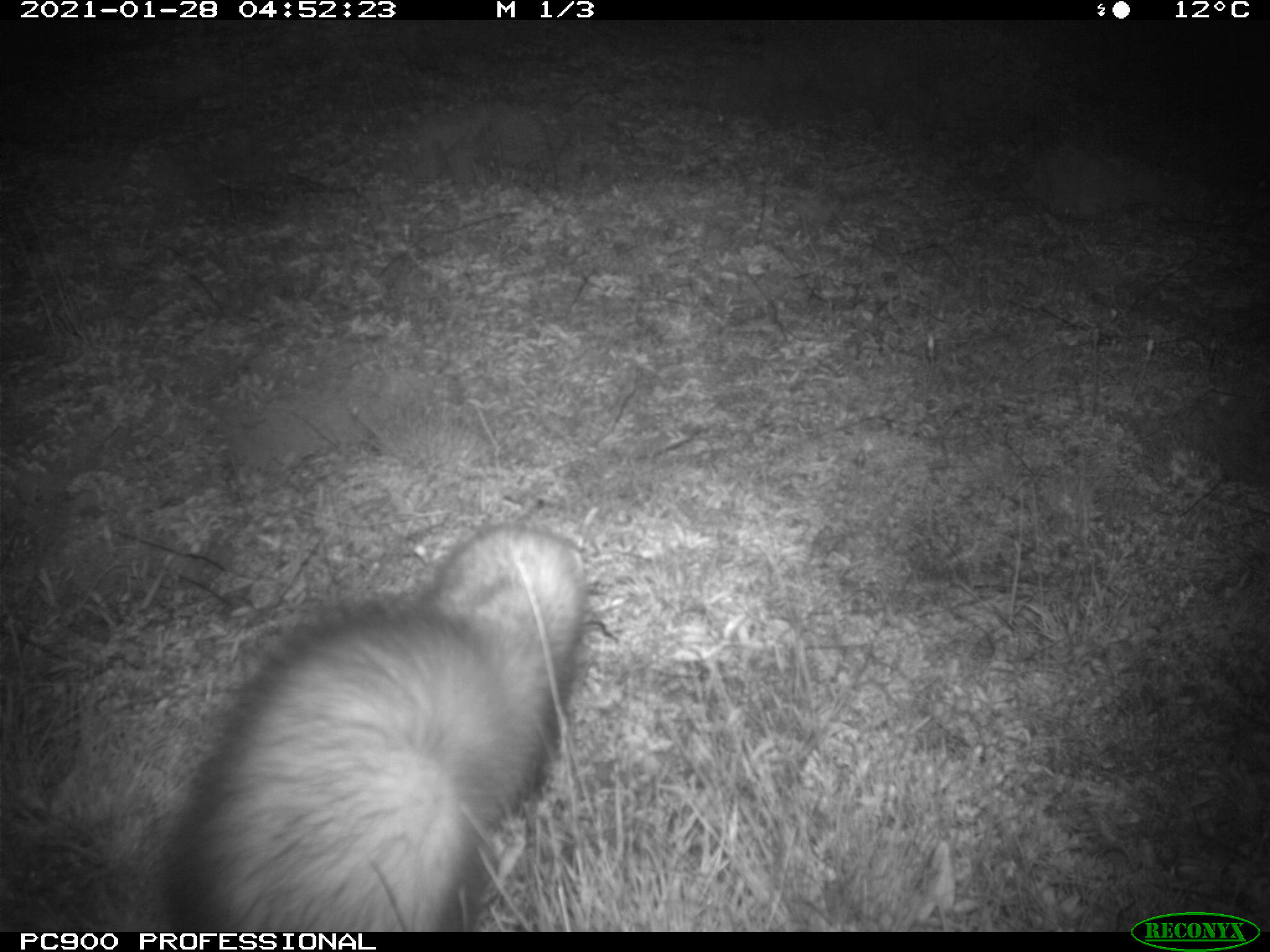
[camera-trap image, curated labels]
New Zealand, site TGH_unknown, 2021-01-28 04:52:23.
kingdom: Animalia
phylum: Chordata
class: Mammalia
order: Carnivora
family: Mustelidae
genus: Mustela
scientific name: Mustela furo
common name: ferret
Ferret (Mustela furo).